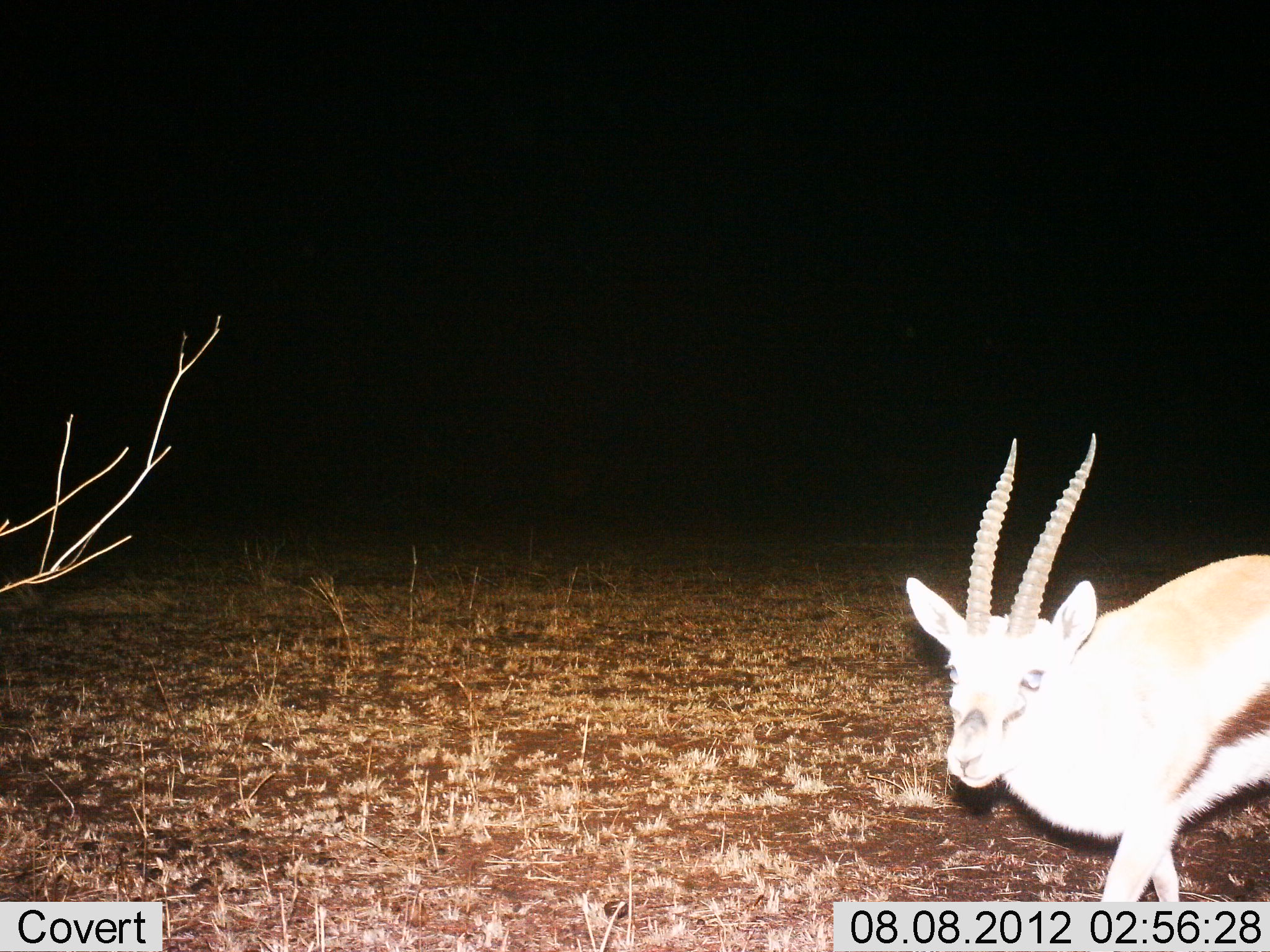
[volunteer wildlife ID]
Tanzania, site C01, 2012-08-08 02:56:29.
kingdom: Animalia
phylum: Chordata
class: Mammalia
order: Artiodactyla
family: Bovidae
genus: Eudorcas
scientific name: Eudorcas thomsonii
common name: thomson's gazelle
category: gazellethomsons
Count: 1.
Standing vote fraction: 0%.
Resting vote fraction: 0%.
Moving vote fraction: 100%.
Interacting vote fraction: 0%.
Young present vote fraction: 0%.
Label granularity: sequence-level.